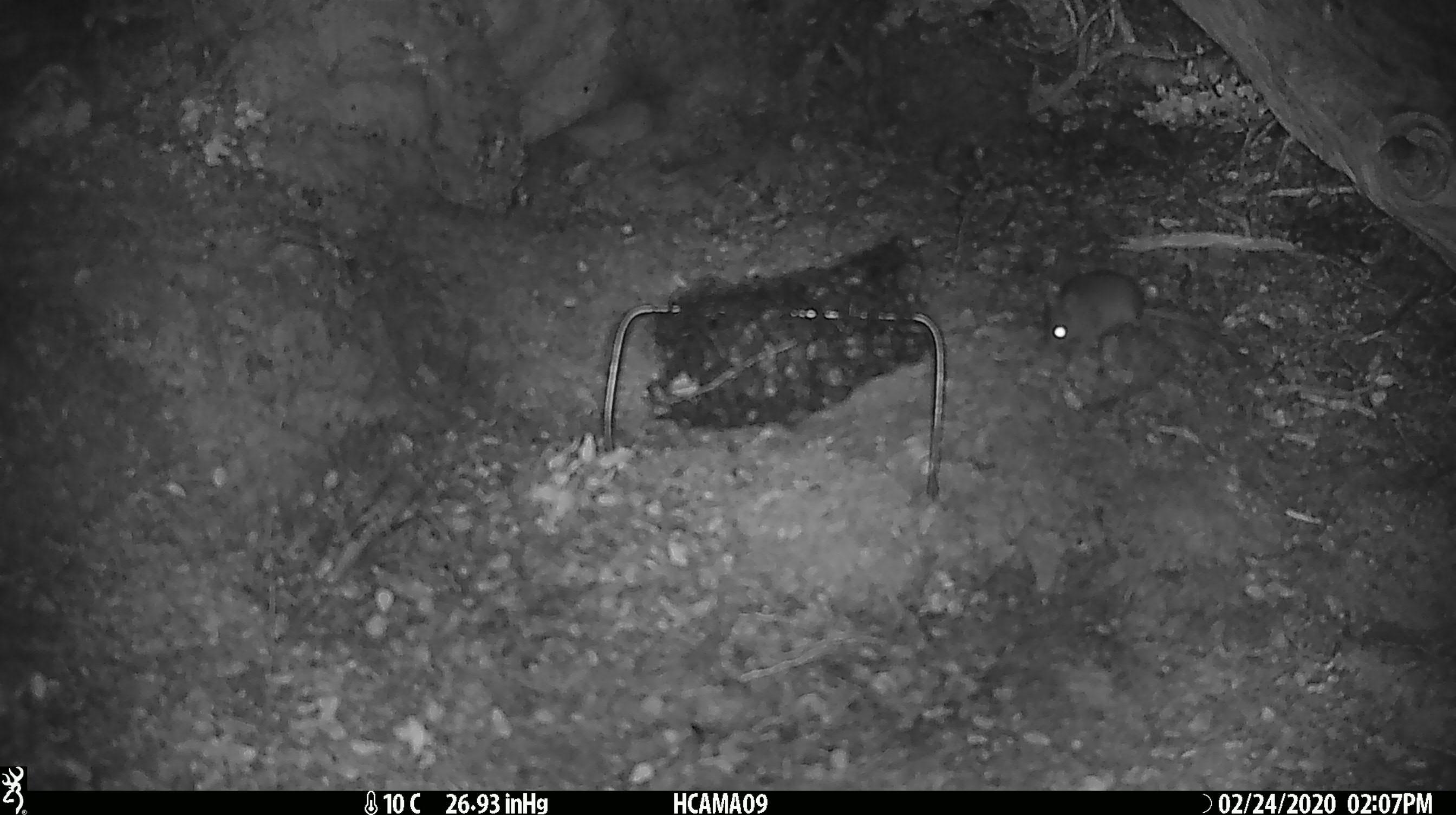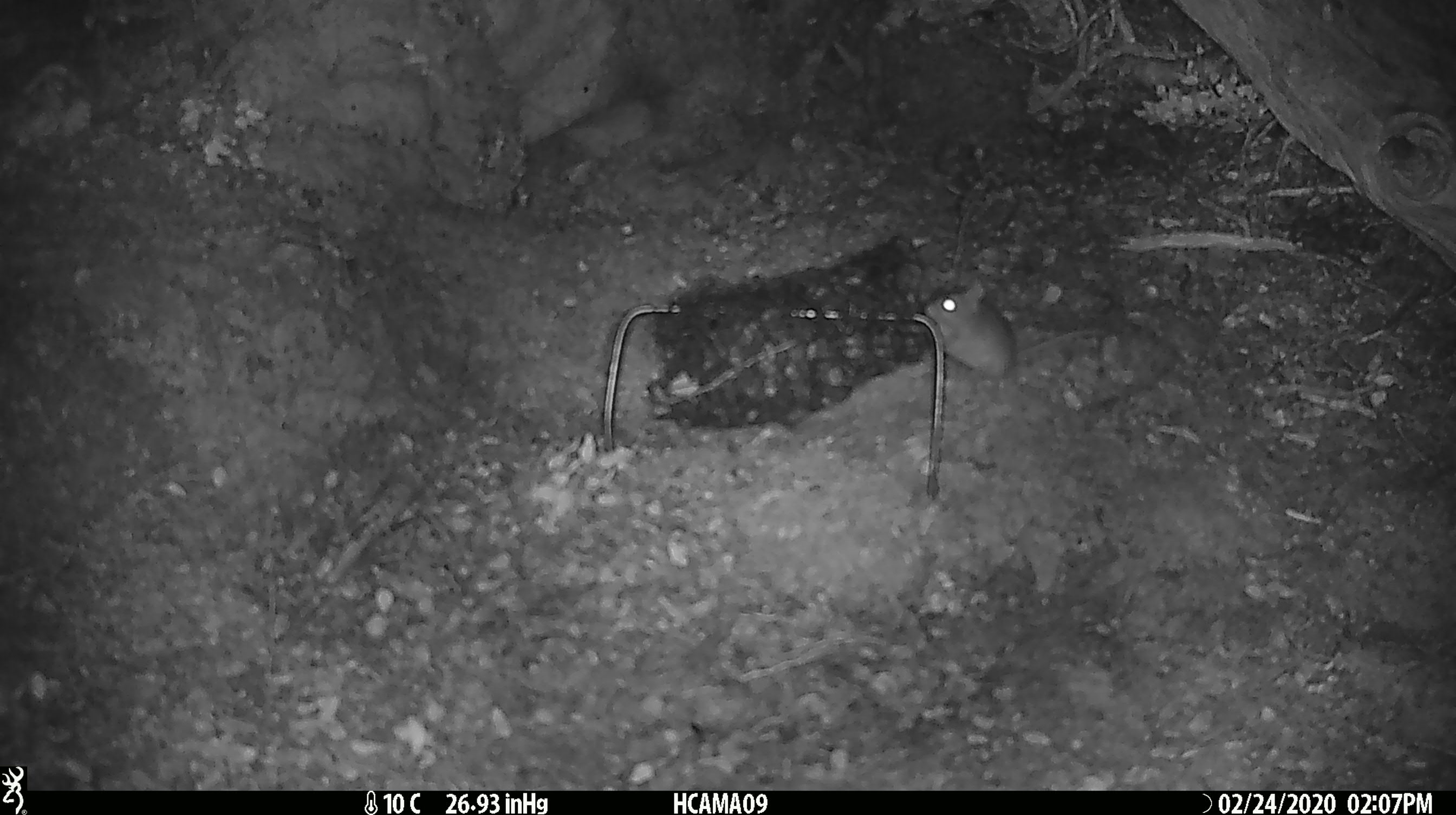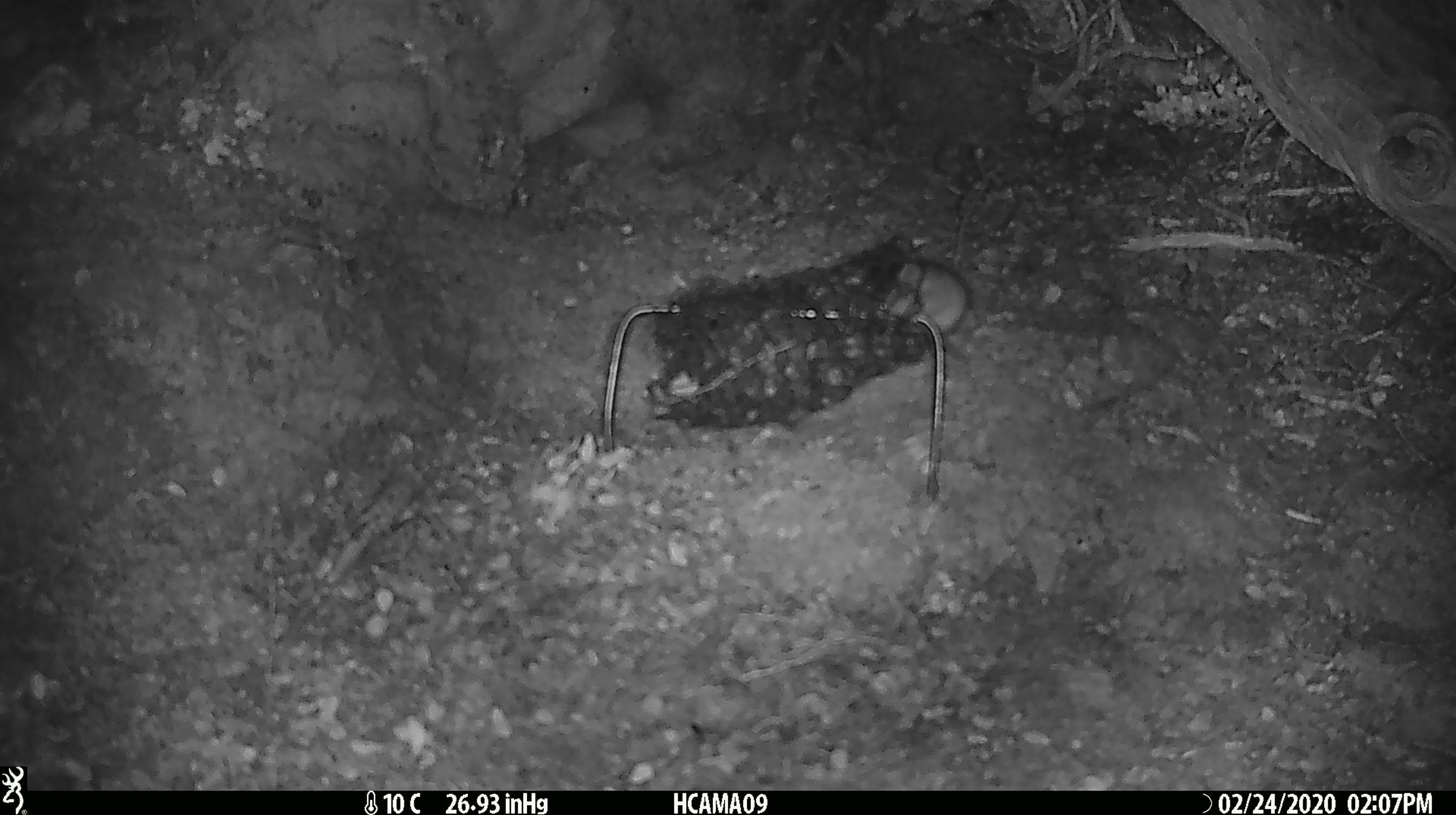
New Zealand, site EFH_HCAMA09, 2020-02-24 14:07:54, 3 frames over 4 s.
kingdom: Animalia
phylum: Chordata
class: Mammalia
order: Rodentia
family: Muridae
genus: Mus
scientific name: Mus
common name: mouse